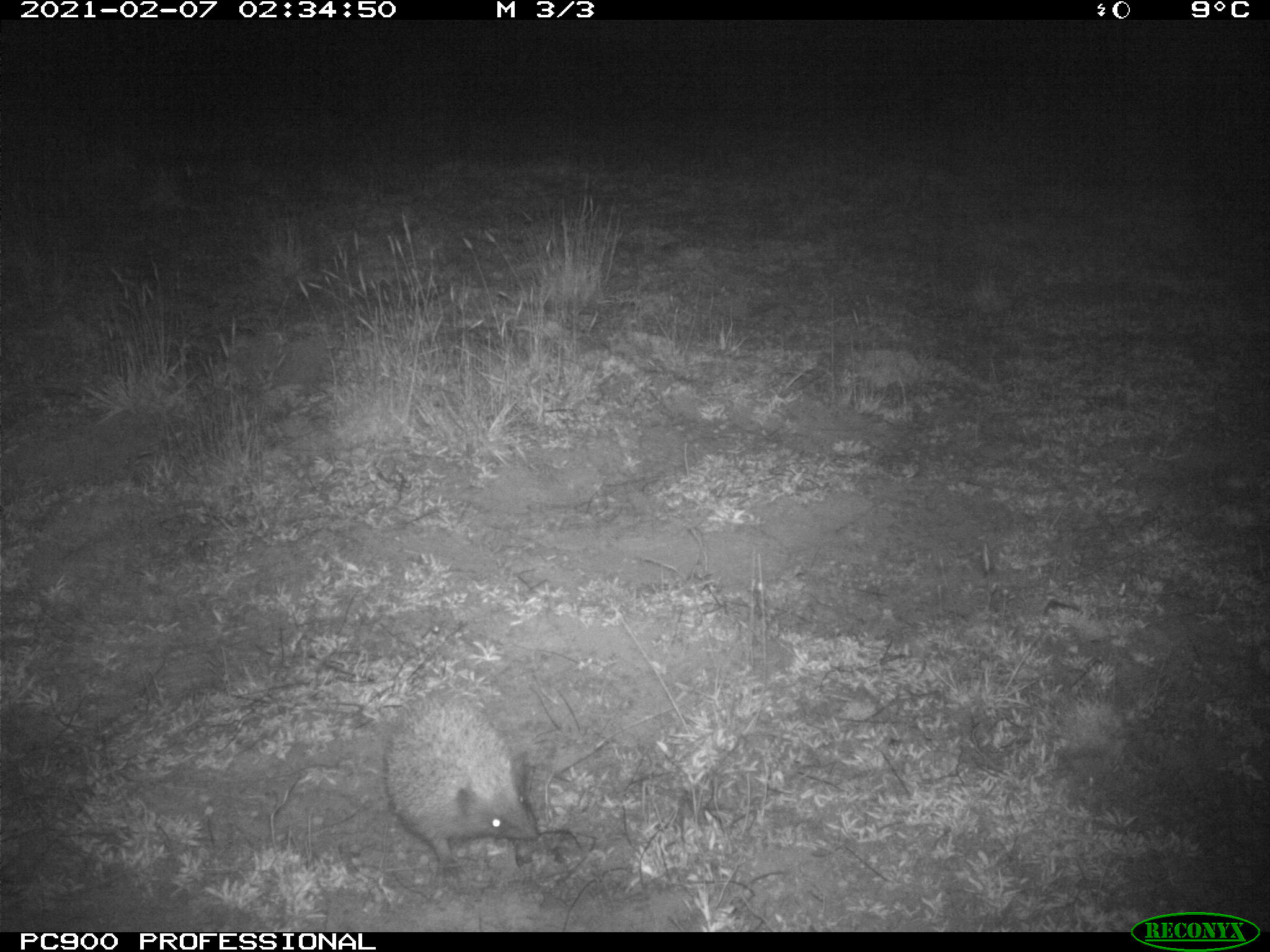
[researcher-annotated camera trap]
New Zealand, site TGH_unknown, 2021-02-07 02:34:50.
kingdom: Animalia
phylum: Chordata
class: Mammalia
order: Eulipotyphla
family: Erinaceidae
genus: Erinaceus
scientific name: Erinaceus europaeus europaeus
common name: european hedgehog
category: hedgehog